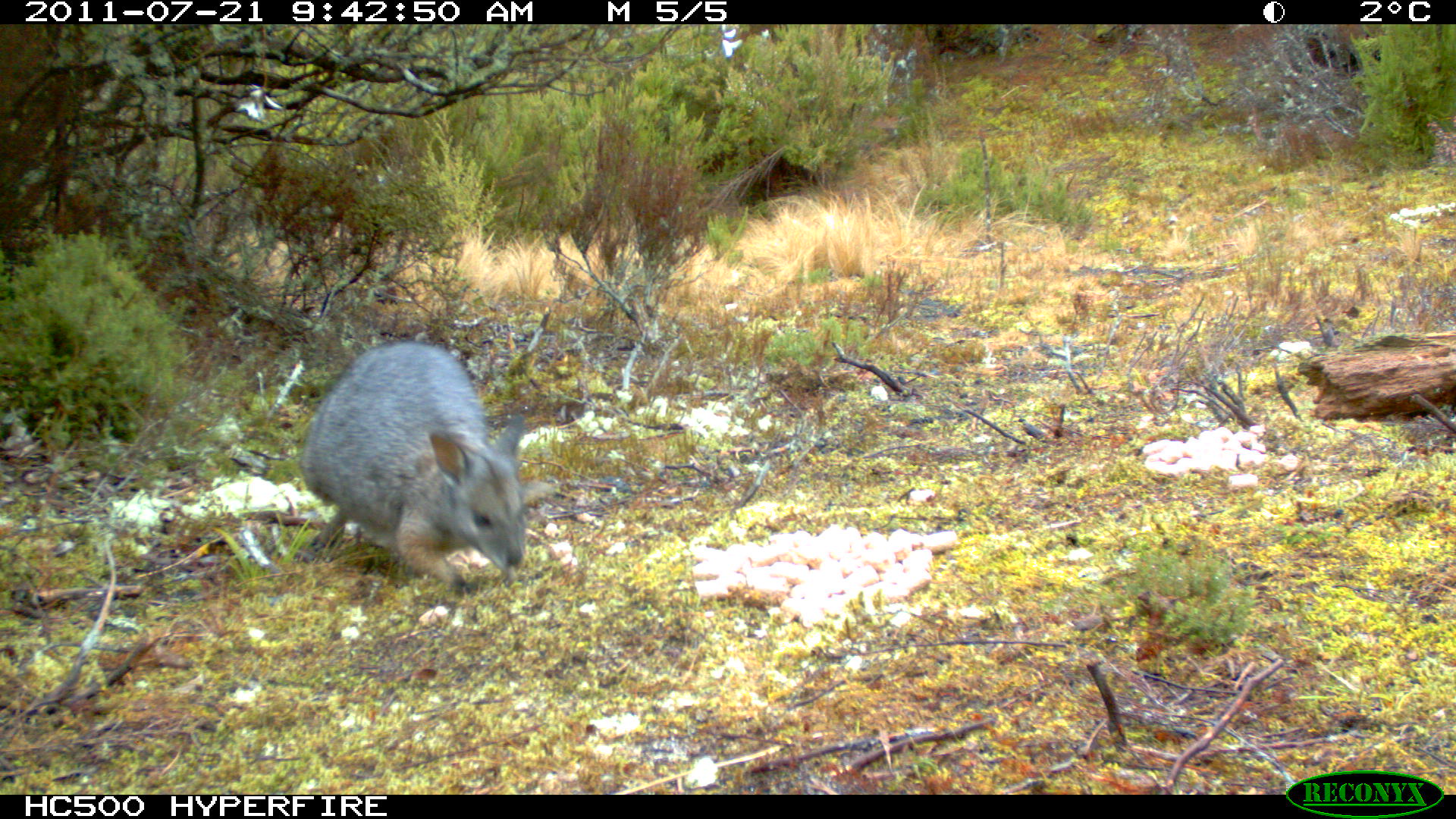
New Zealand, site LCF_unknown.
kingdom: Animalia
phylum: Chordata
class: Mammalia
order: Diprotodontia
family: Macropodidae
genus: Notamacropus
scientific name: Notamacropus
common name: wallaby